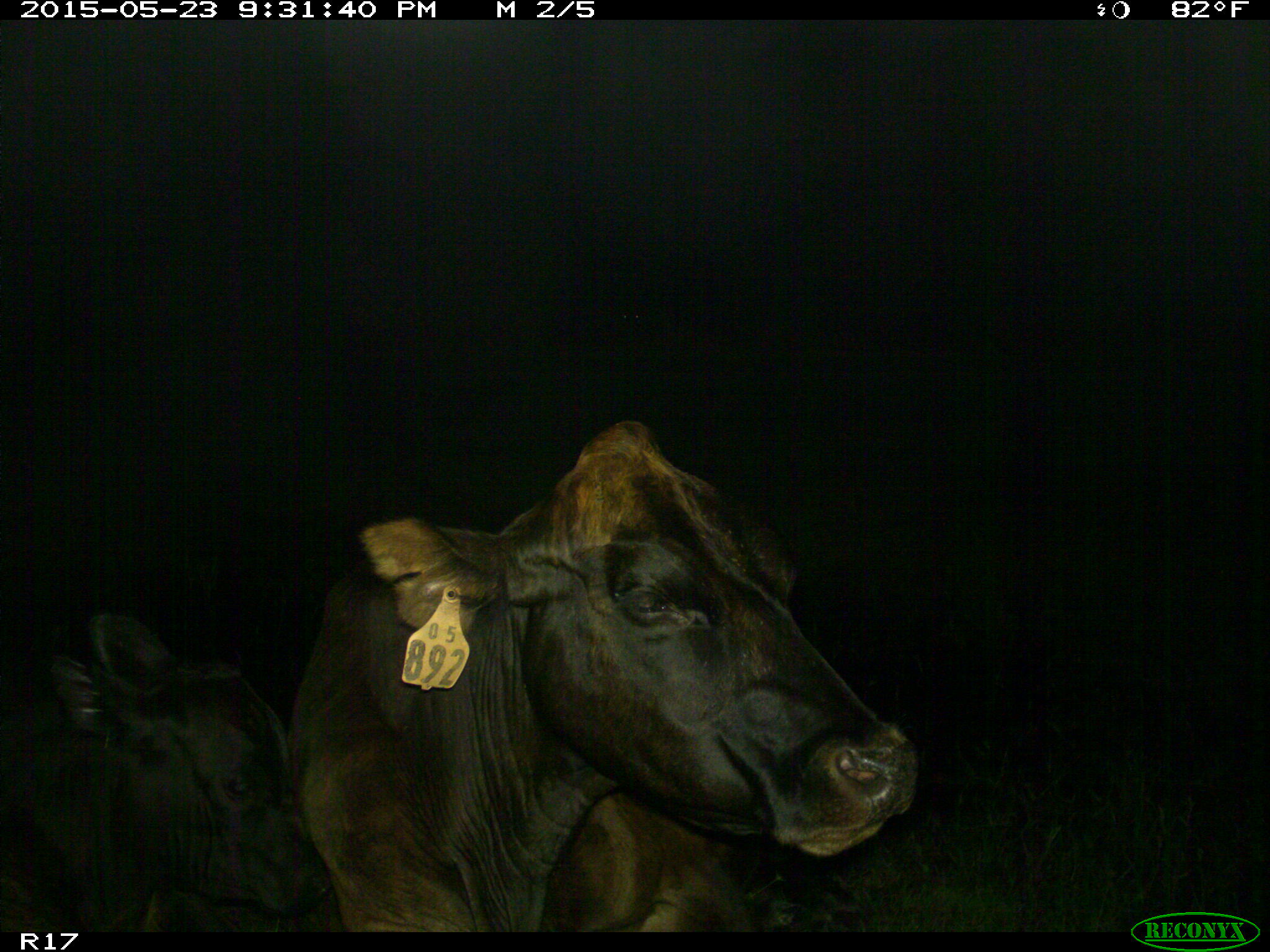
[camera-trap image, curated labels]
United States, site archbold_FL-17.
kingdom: Animalia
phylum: Chordata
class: Mammalia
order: Artiodactyla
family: Bovidae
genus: Bos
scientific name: Bos taurus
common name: domestic cow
Bos taurus (domestic cow).